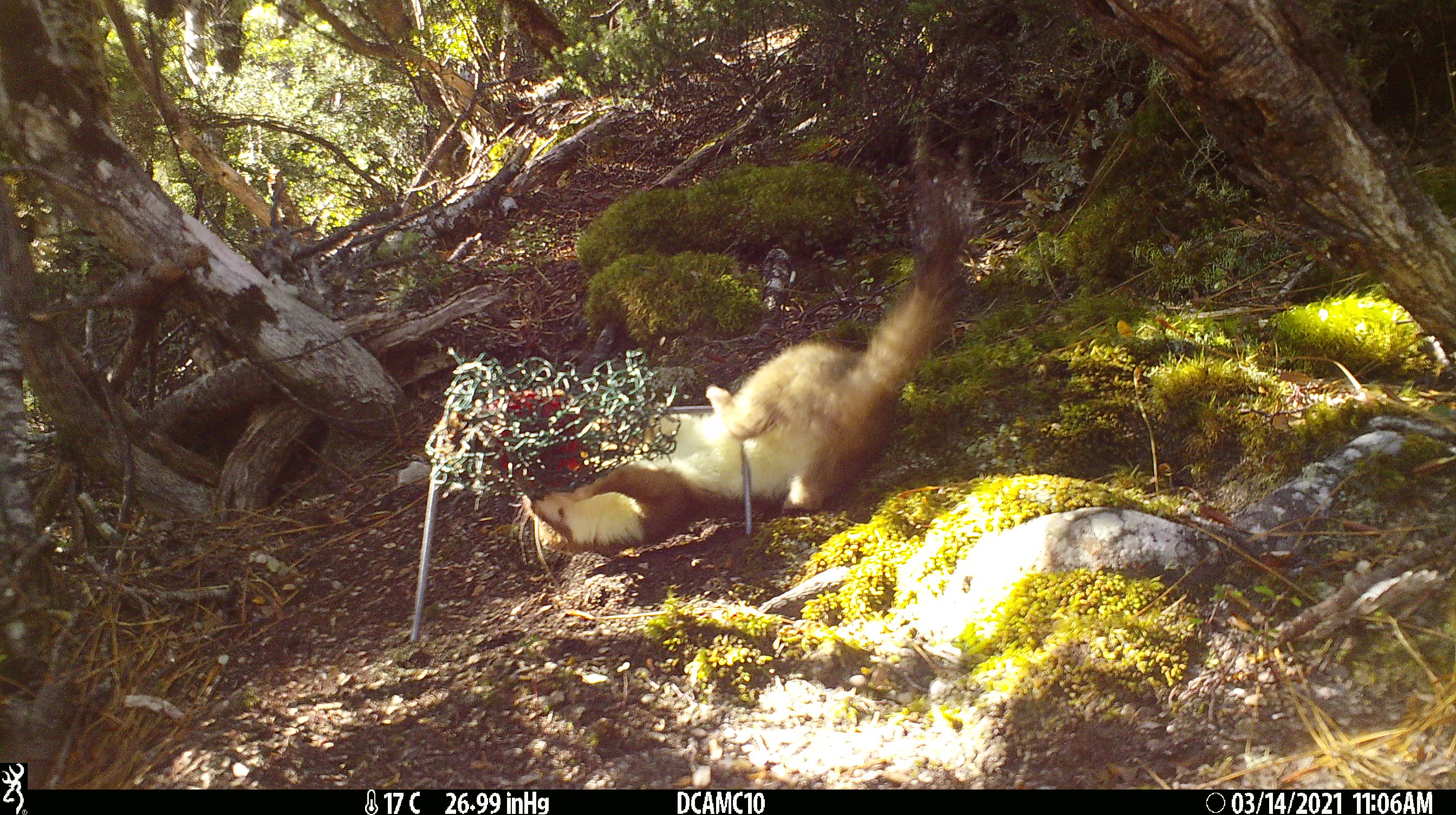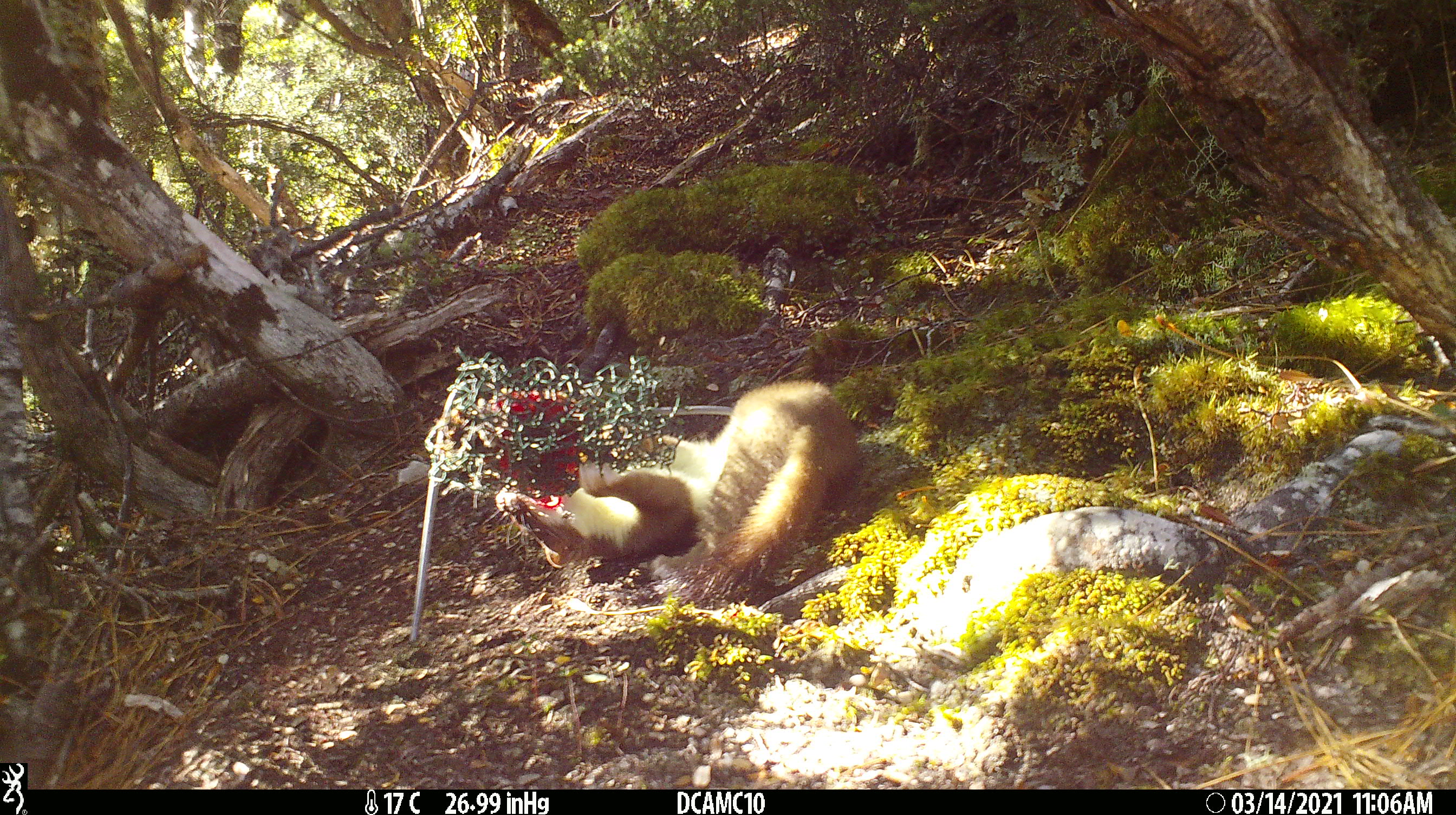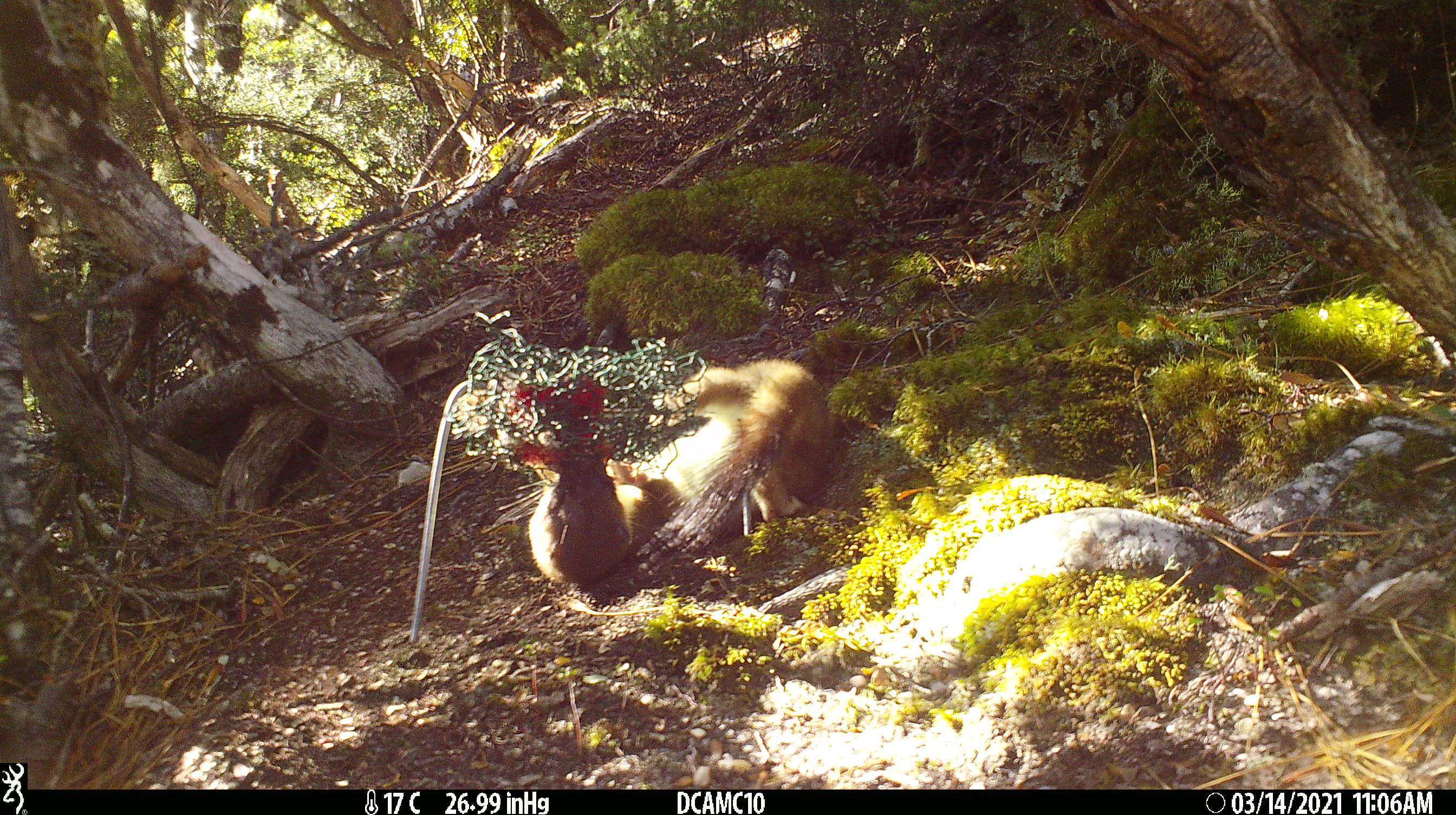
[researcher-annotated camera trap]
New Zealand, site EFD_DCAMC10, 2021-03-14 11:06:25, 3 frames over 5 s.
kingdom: Animalia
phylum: Chordata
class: Mammalia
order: Carnivora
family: Mustelidae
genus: Mustela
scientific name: Mustela erminea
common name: stoat